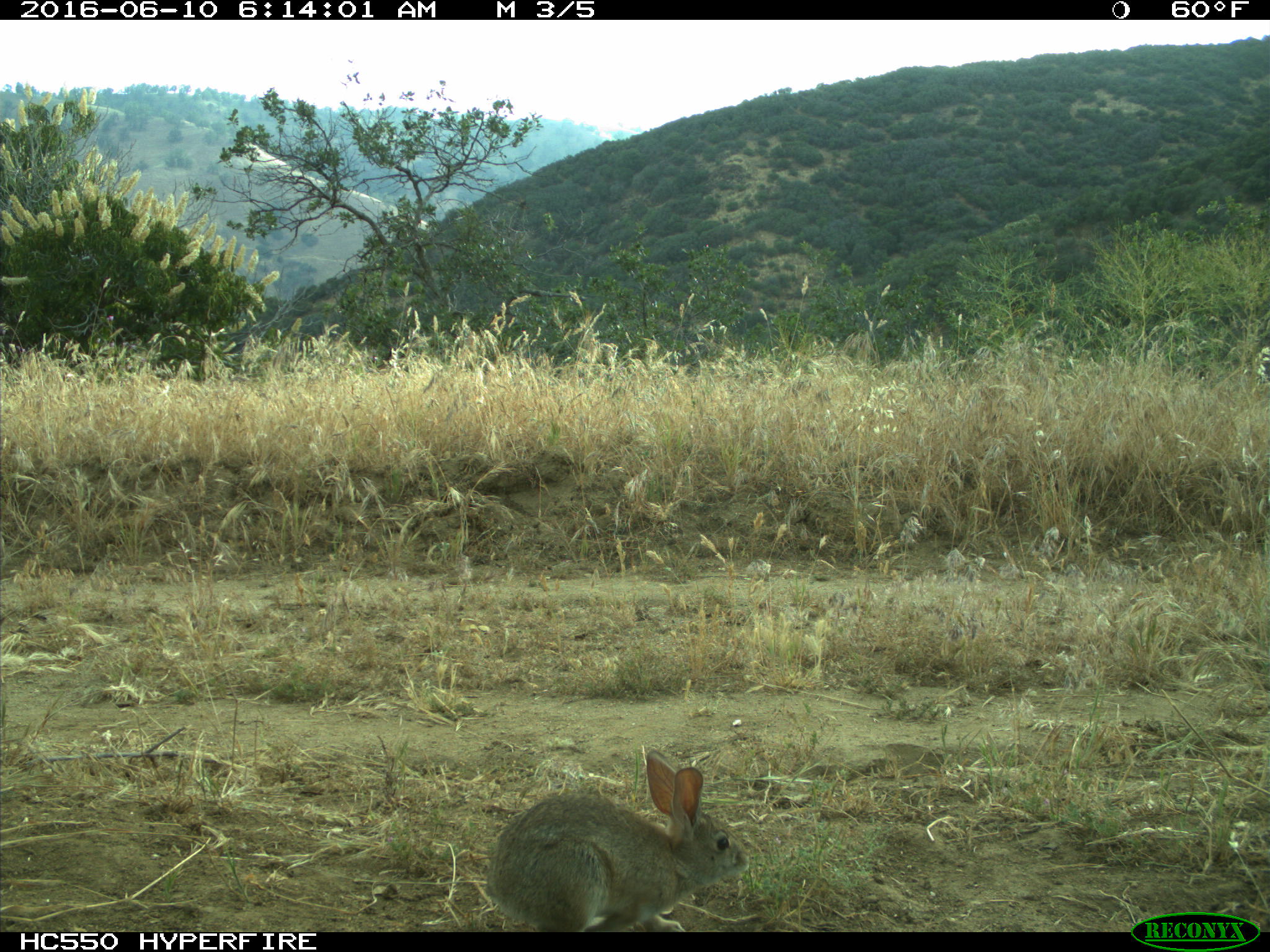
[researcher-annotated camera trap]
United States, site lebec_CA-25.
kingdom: Animalia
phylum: Chordata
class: Mammalia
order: Lagomorpha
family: Leporidae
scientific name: Leporidae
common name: rabbits and hares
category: unidentified rabbit